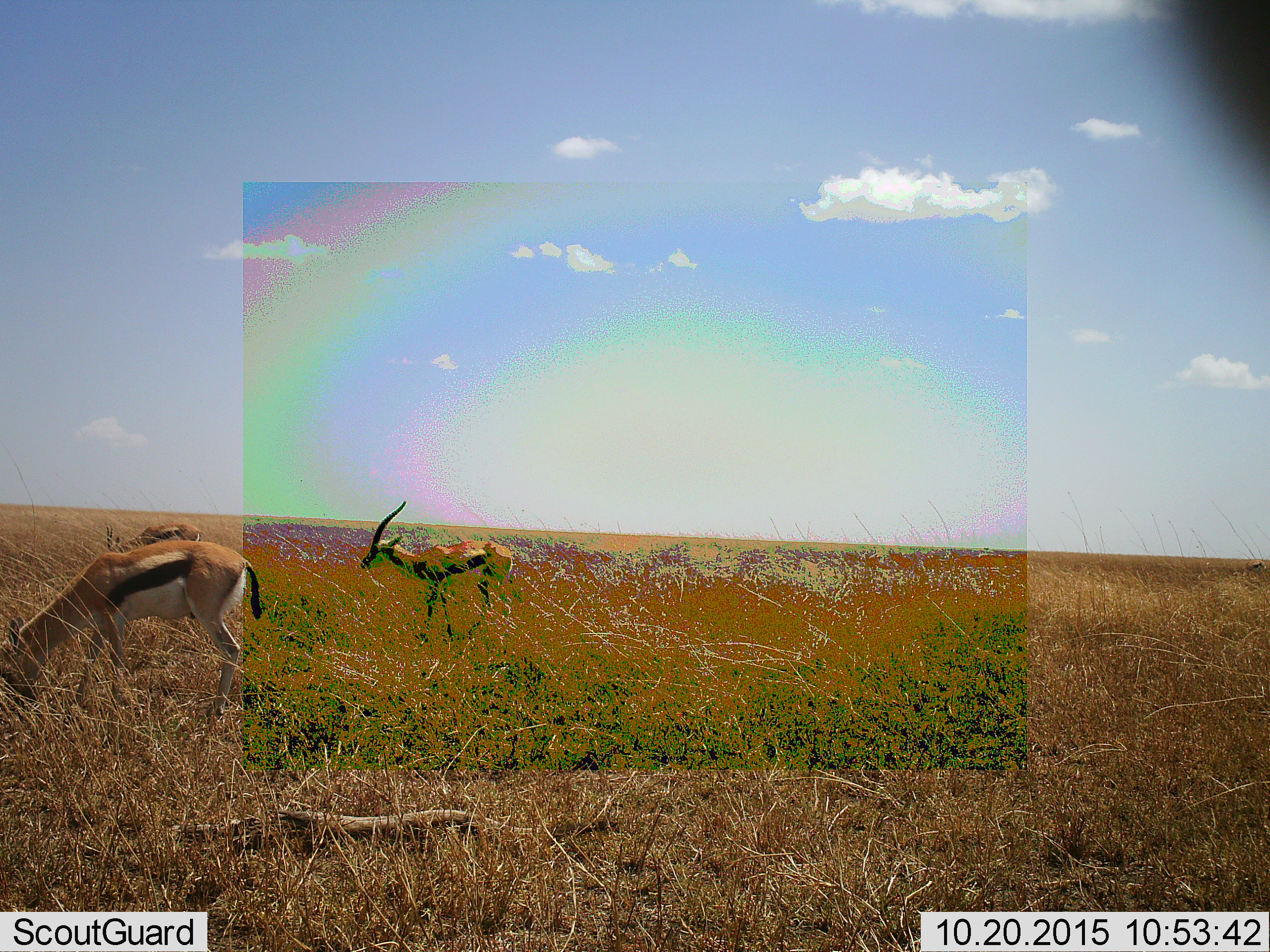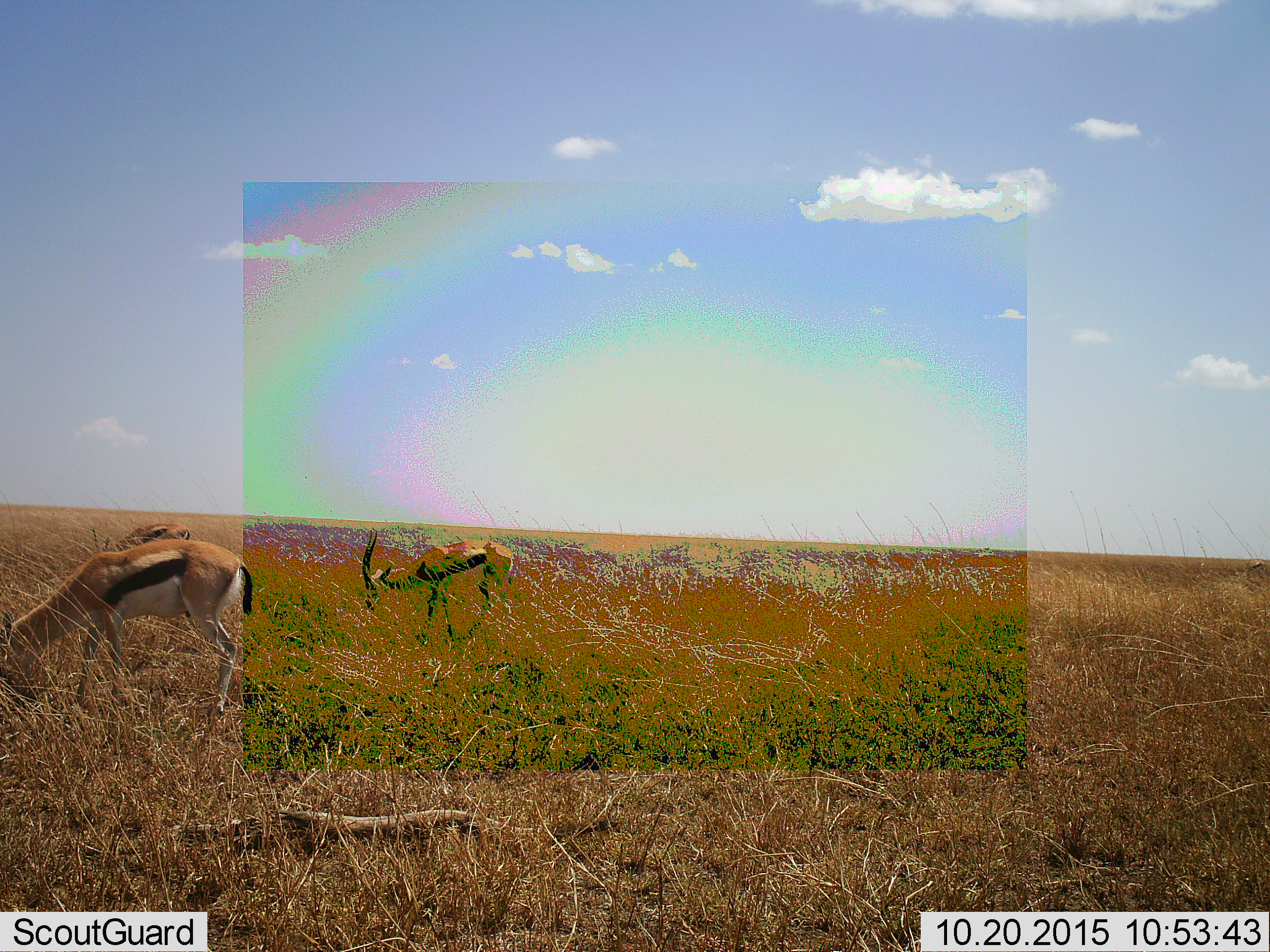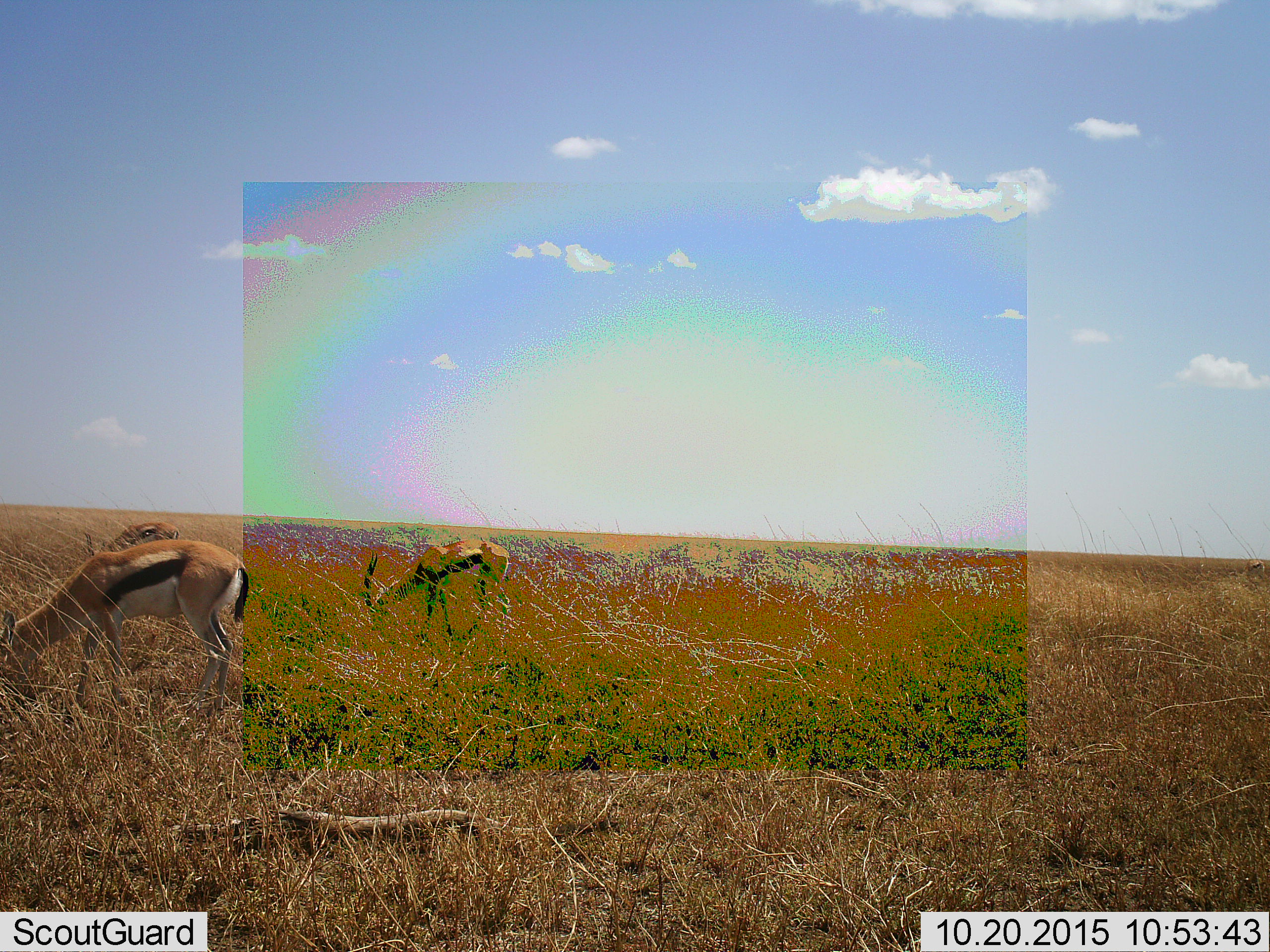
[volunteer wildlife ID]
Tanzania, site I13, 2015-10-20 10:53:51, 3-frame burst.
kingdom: Animalia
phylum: Chordata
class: Mammalia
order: Artiodactyla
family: Bovidae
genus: Eudorcas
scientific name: Eudorcas thomsonii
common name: thomson's gazelle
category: gazellethomsons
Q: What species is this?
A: Gazellethomsons (thomson's gazelle) (Eudorcas thomsonii).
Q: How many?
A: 3.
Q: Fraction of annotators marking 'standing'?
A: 30%.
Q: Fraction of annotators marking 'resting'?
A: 0%.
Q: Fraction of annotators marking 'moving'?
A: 10%.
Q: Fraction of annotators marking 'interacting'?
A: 0%.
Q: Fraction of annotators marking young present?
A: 0%.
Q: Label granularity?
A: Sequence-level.